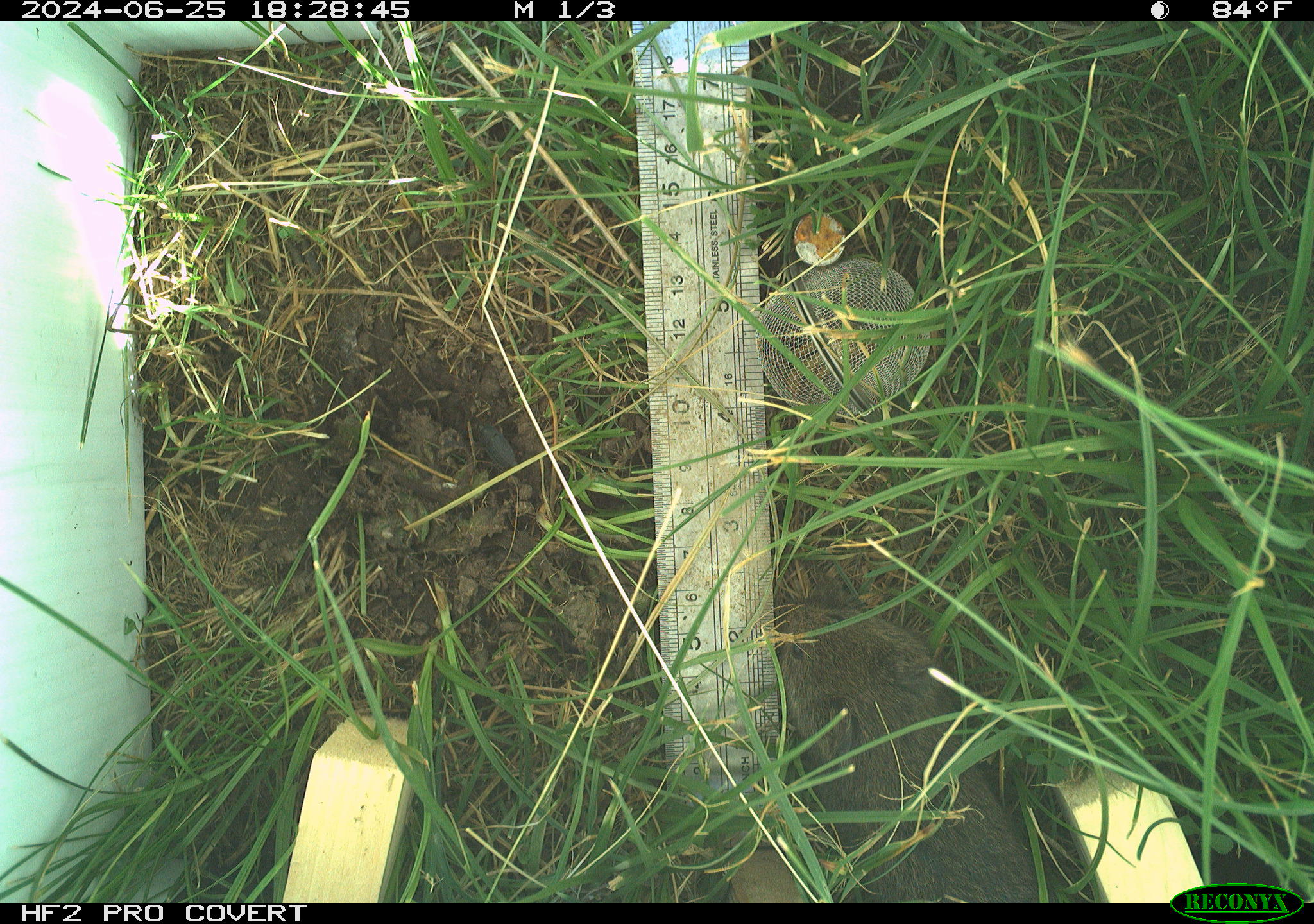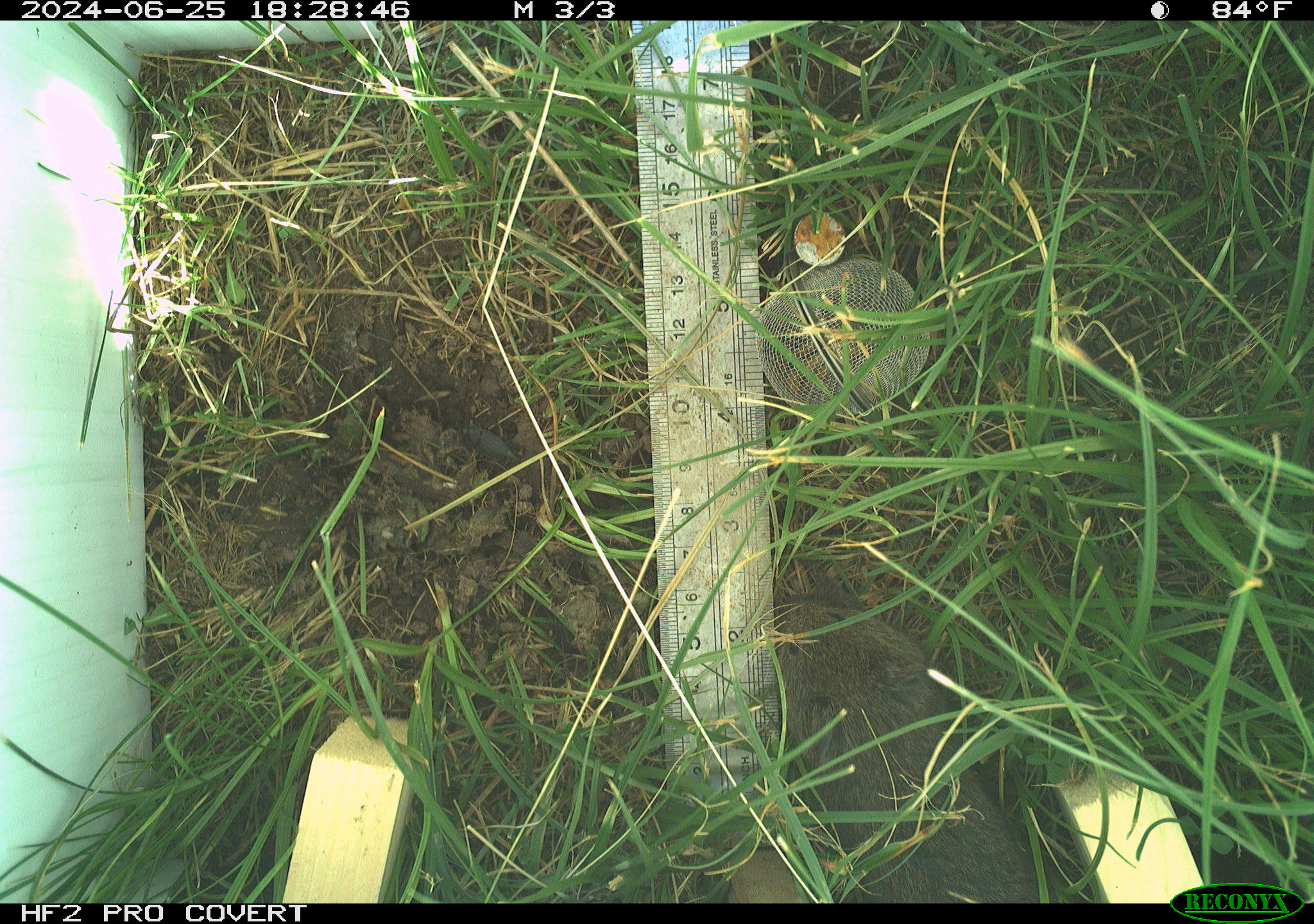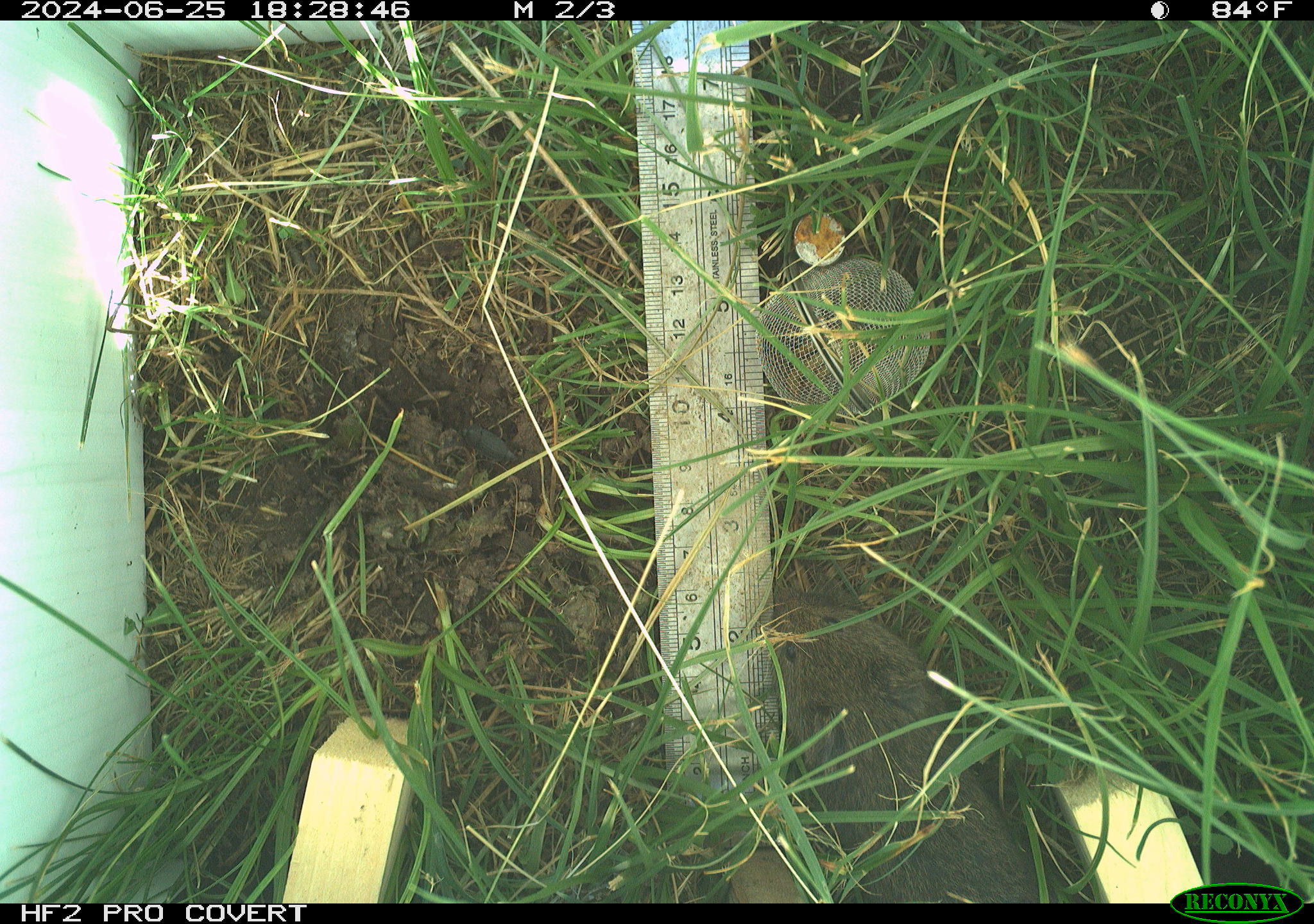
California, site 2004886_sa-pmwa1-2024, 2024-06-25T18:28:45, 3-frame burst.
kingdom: Animalia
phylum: Chordata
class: Mammalia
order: Rodentia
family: Cricetidae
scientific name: Arvicolinae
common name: voles, lemmings, and muskrats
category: arvicolinae subfamily